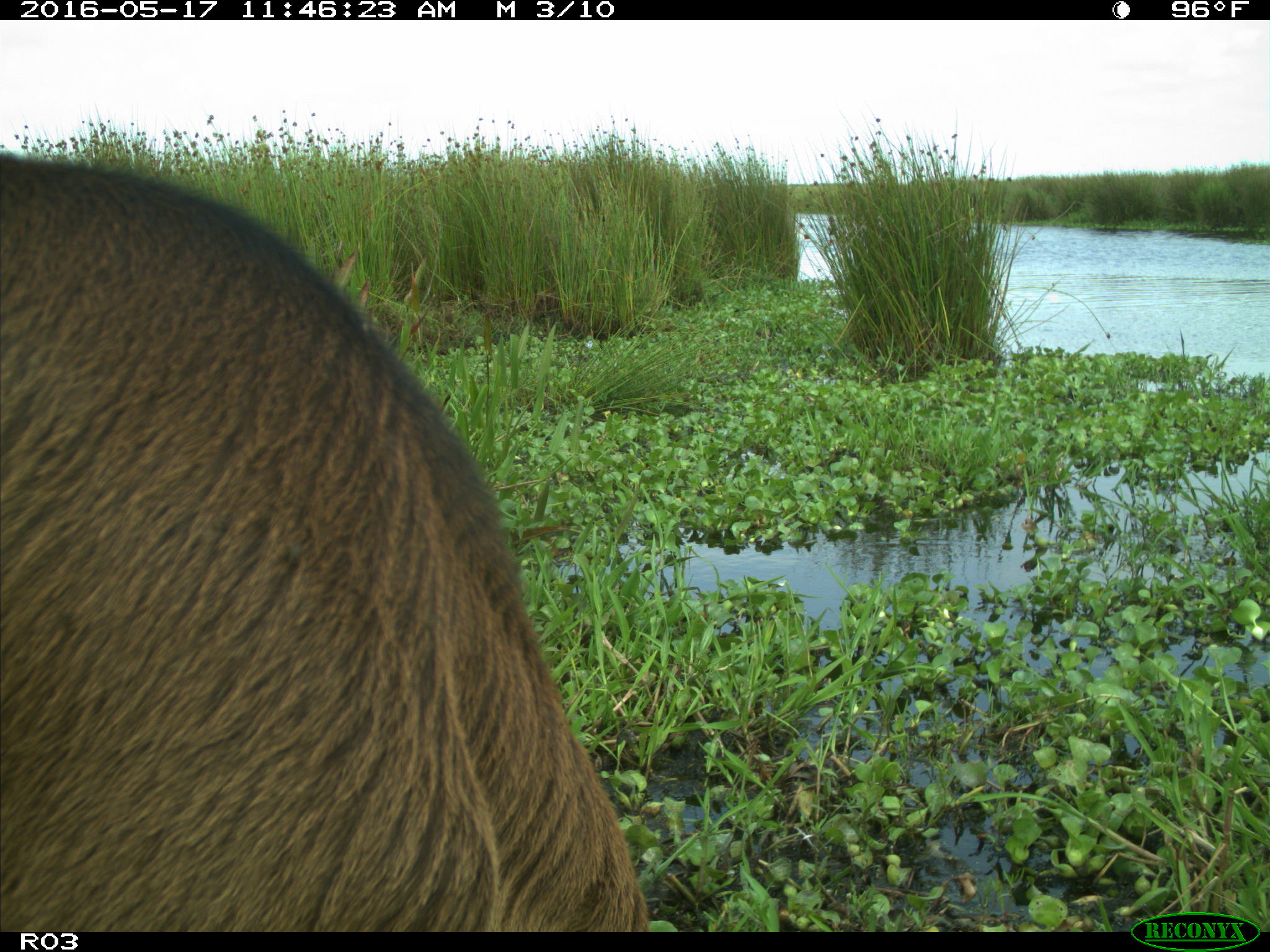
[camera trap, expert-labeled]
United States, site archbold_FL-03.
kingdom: Animalia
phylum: Chordata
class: Mammalia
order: Artiodactyla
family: Bovidae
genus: Bos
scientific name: Bos taurus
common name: domestic cow